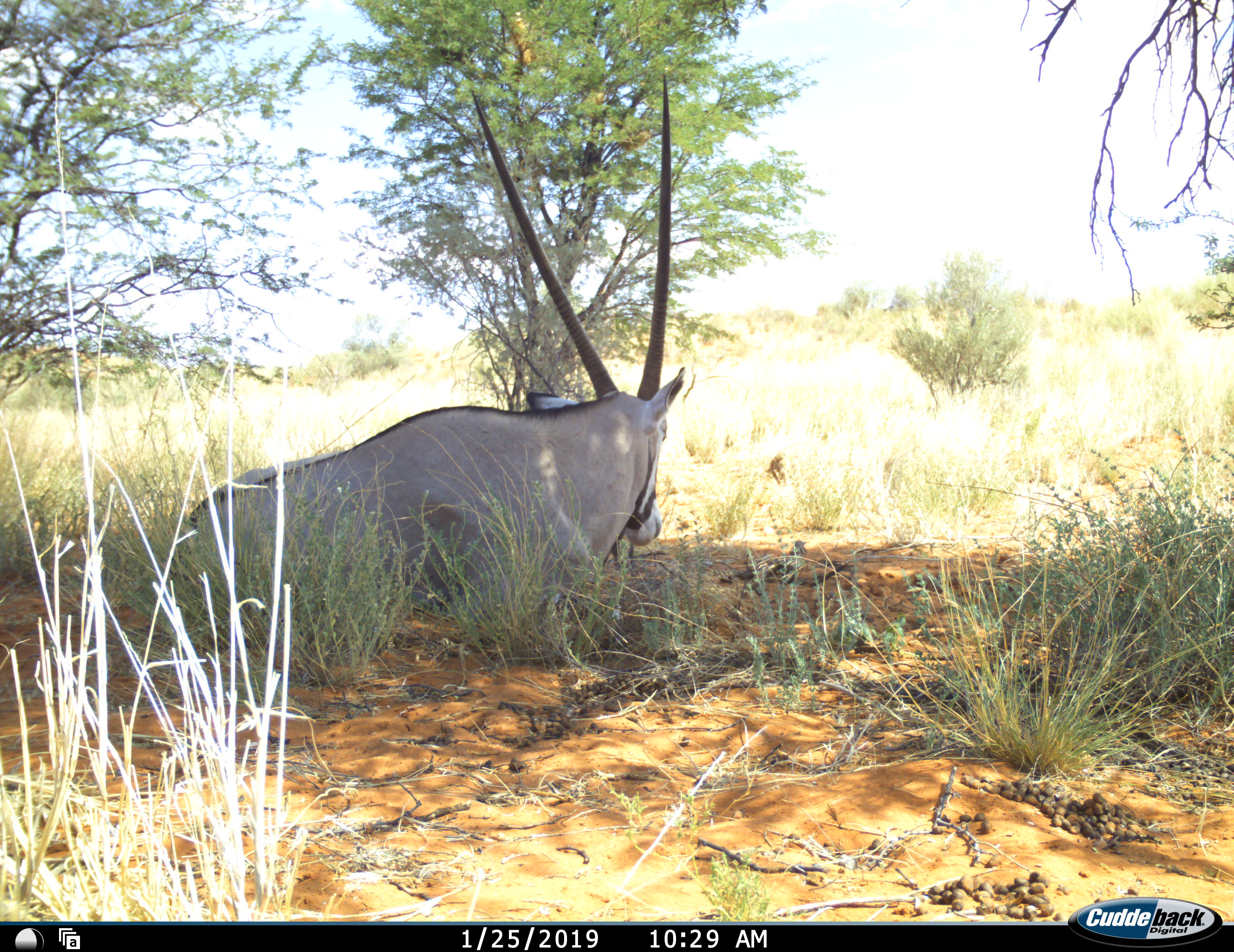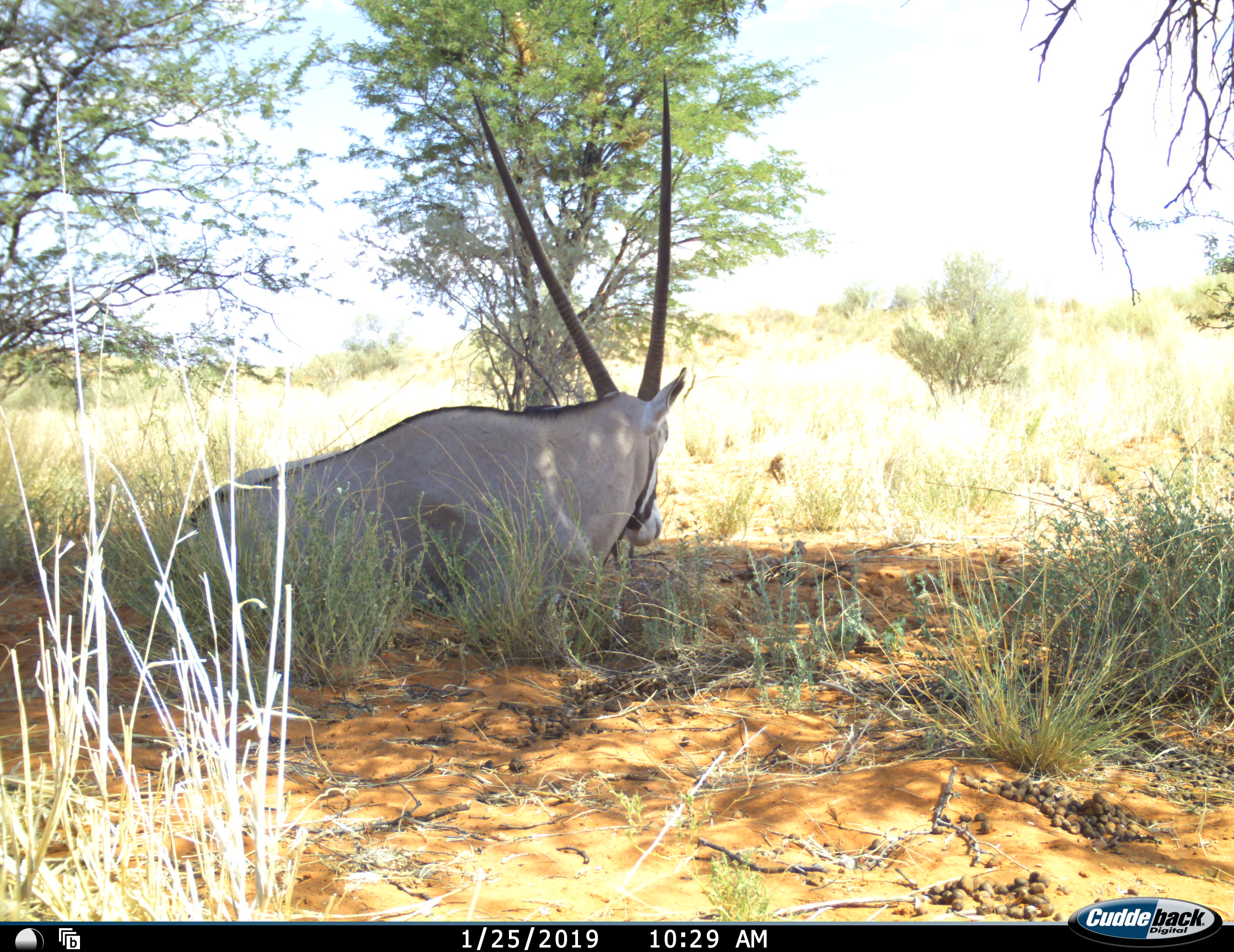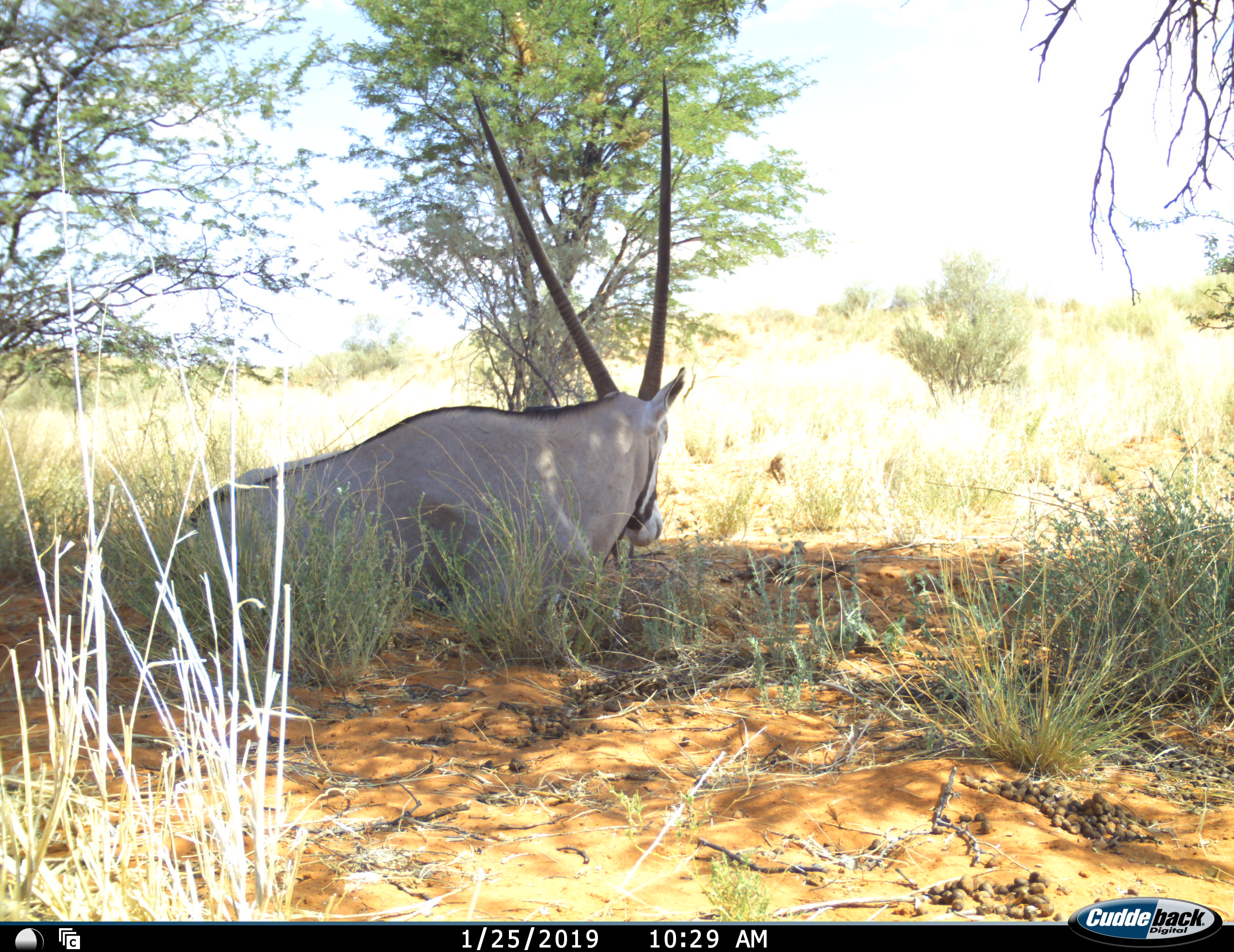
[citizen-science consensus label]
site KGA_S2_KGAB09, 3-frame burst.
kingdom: Animalia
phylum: Chordata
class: Mammalia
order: Artiodactyla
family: Bovidae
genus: Oryx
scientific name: Oryx gazella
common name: gemsbok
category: oryx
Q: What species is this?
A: Oryx (gemsbok) (Oryx gazella).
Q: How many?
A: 1.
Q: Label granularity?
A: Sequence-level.